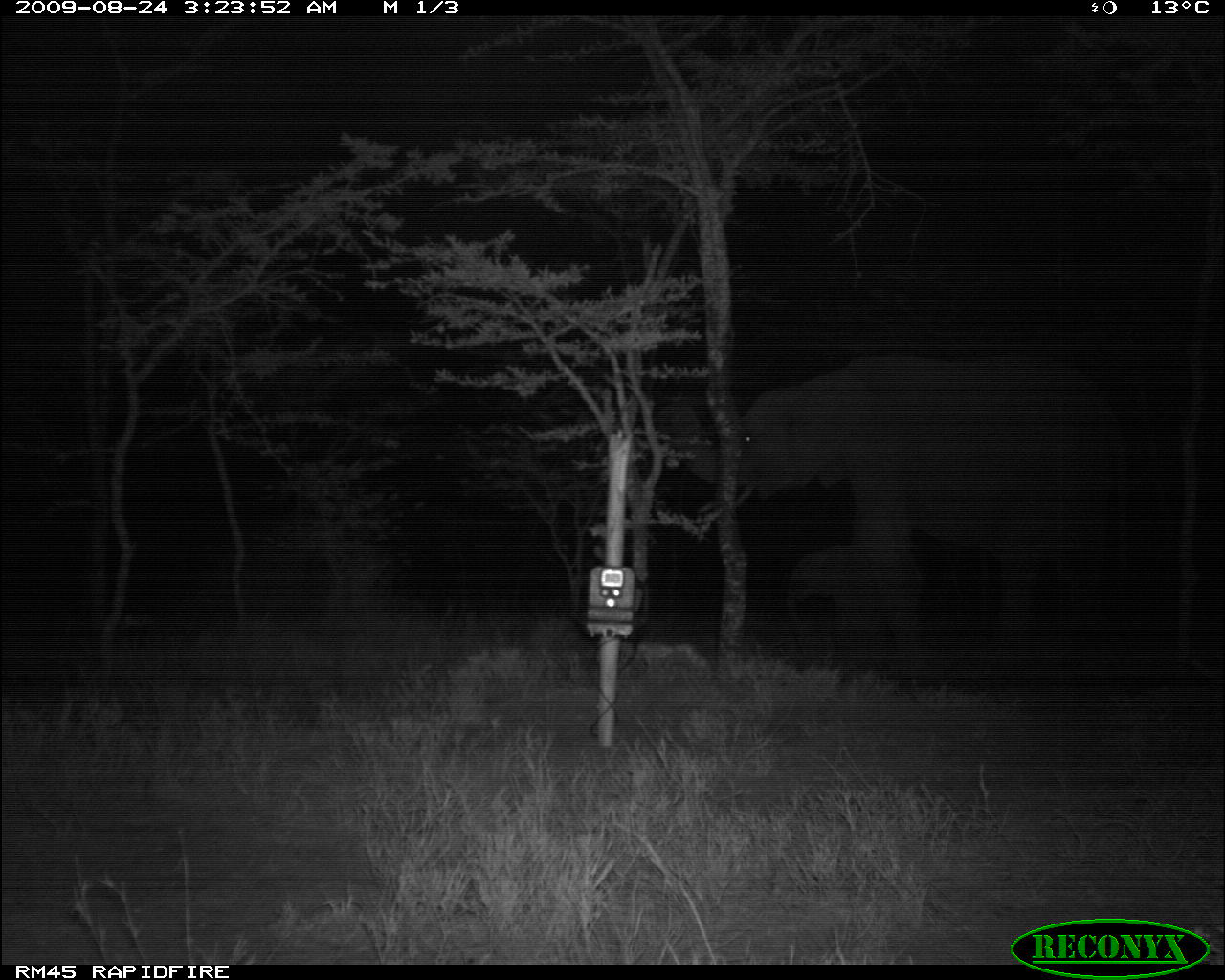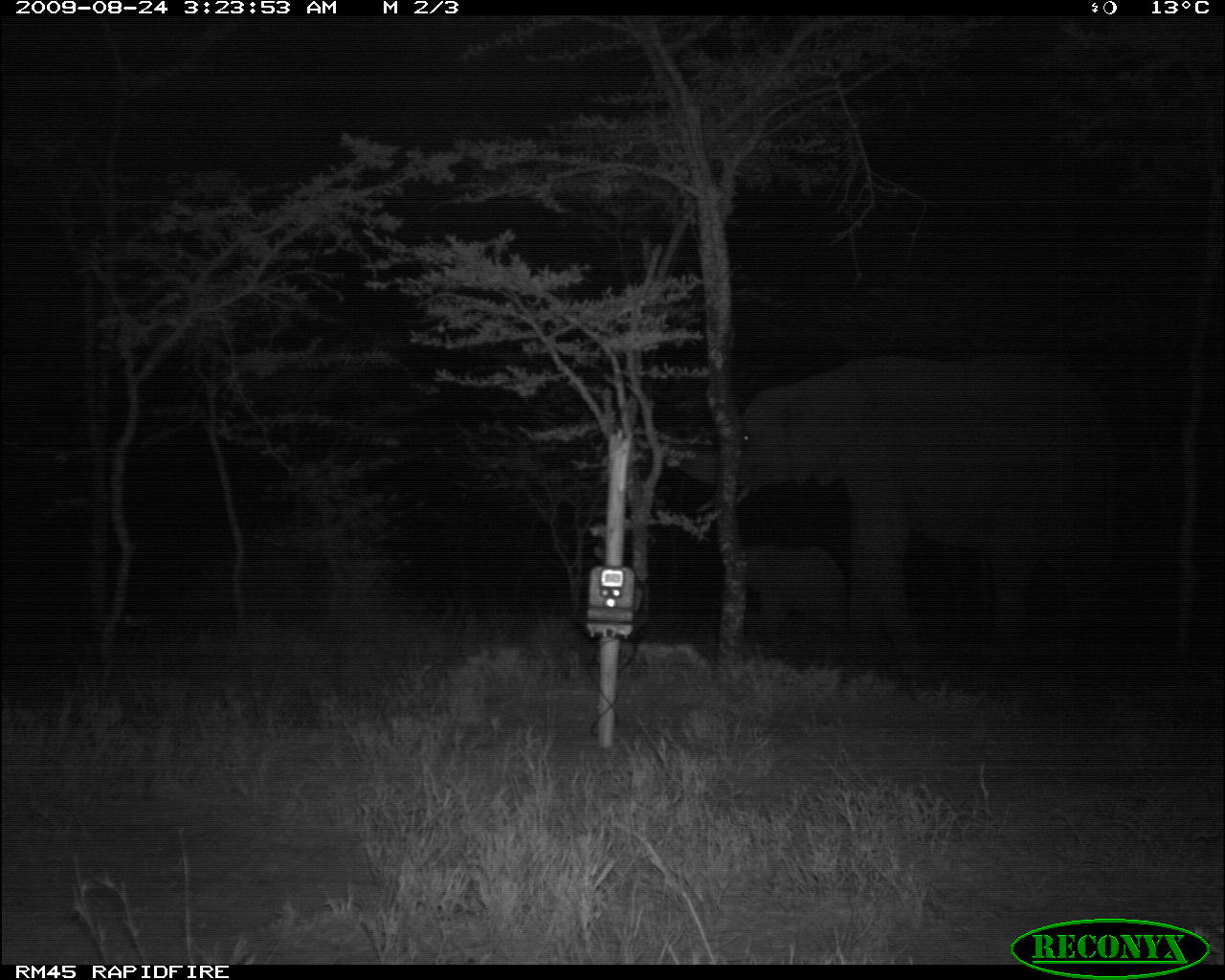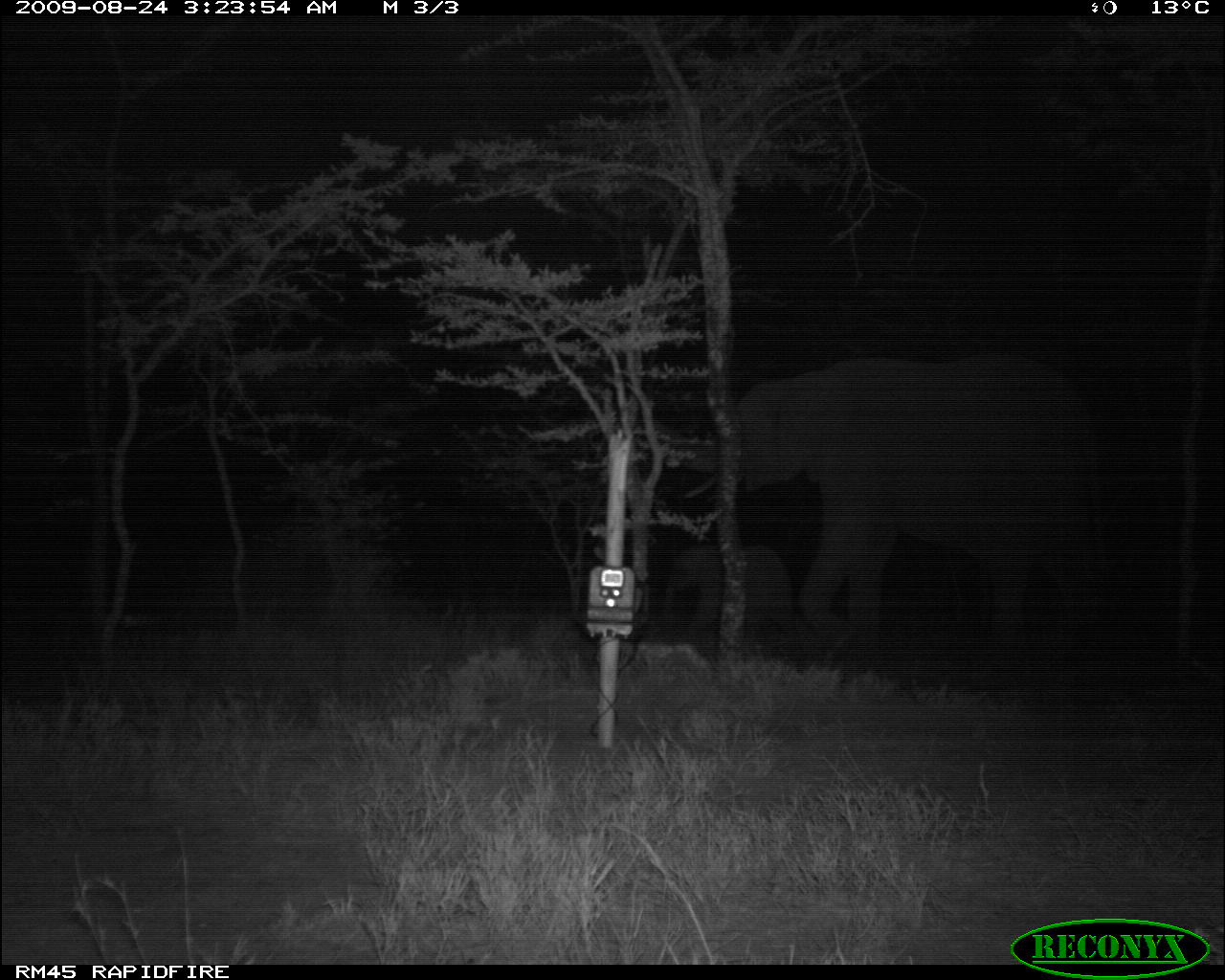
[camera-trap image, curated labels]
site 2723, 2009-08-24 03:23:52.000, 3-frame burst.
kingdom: Animalia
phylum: Chordata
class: Mammalia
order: Proboscidea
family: Elephantidae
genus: Loxodonta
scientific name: Loxodonta africana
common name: african bush elephant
Loxodonta africana (african bush elephant), count 2.